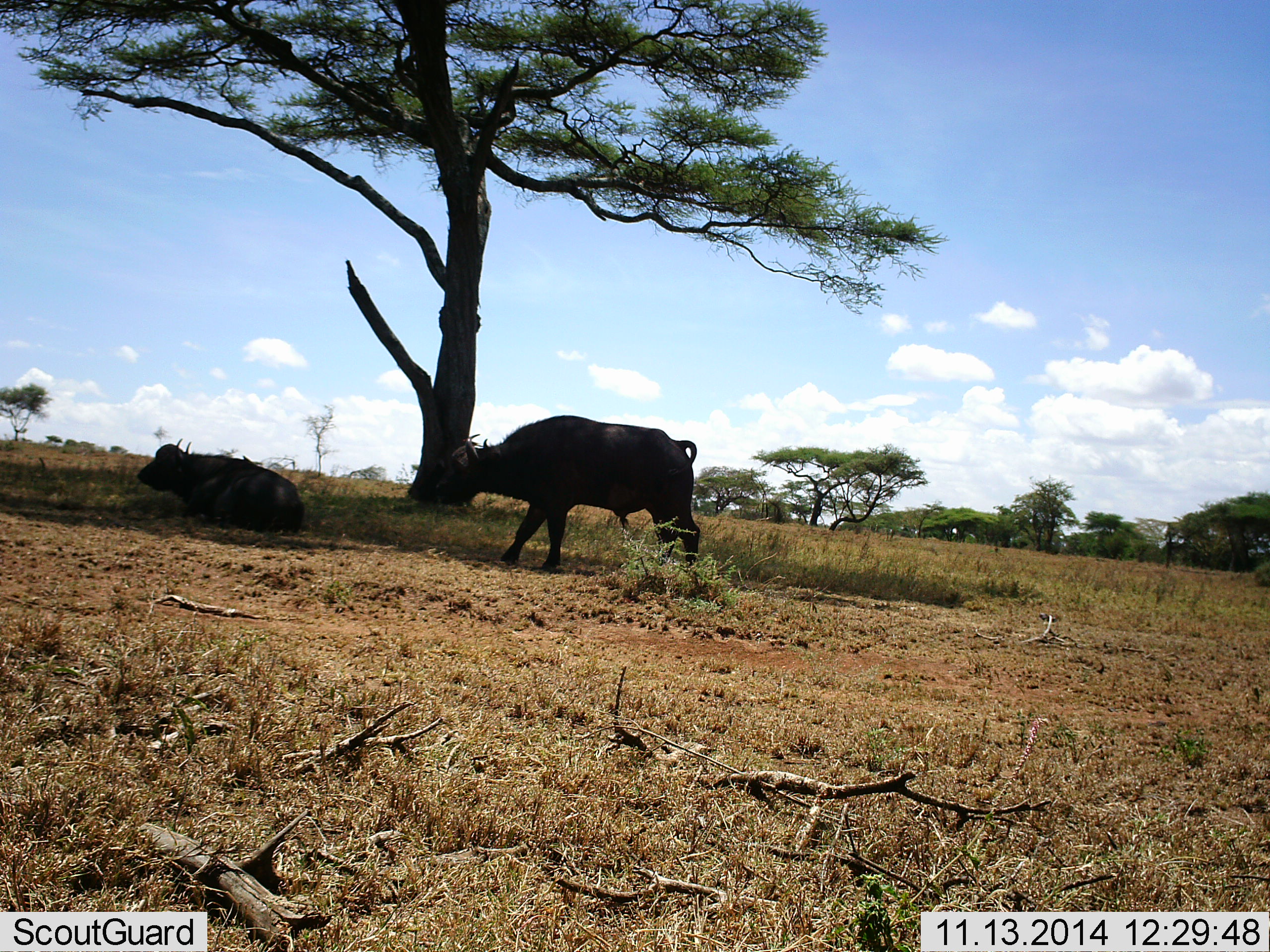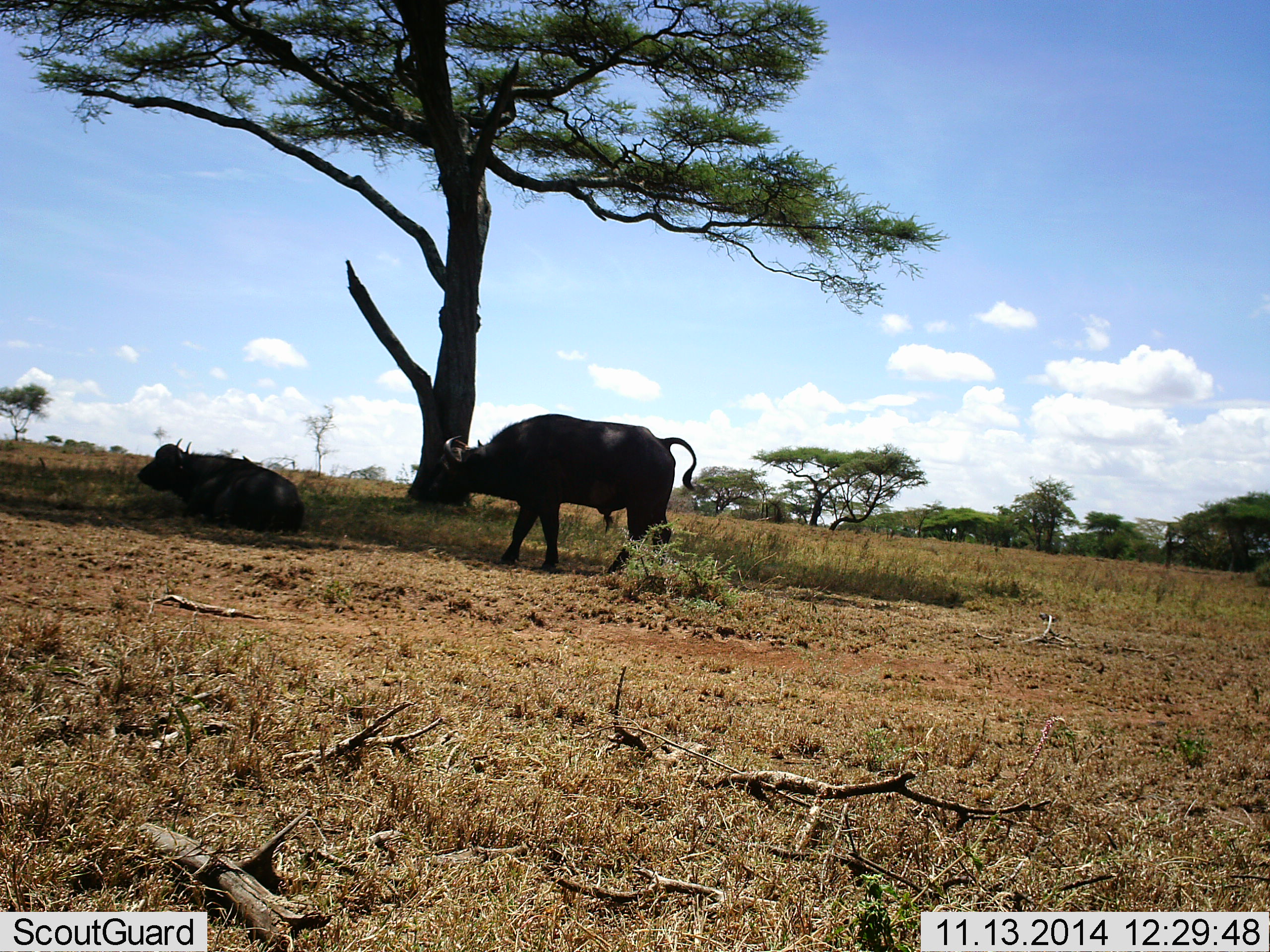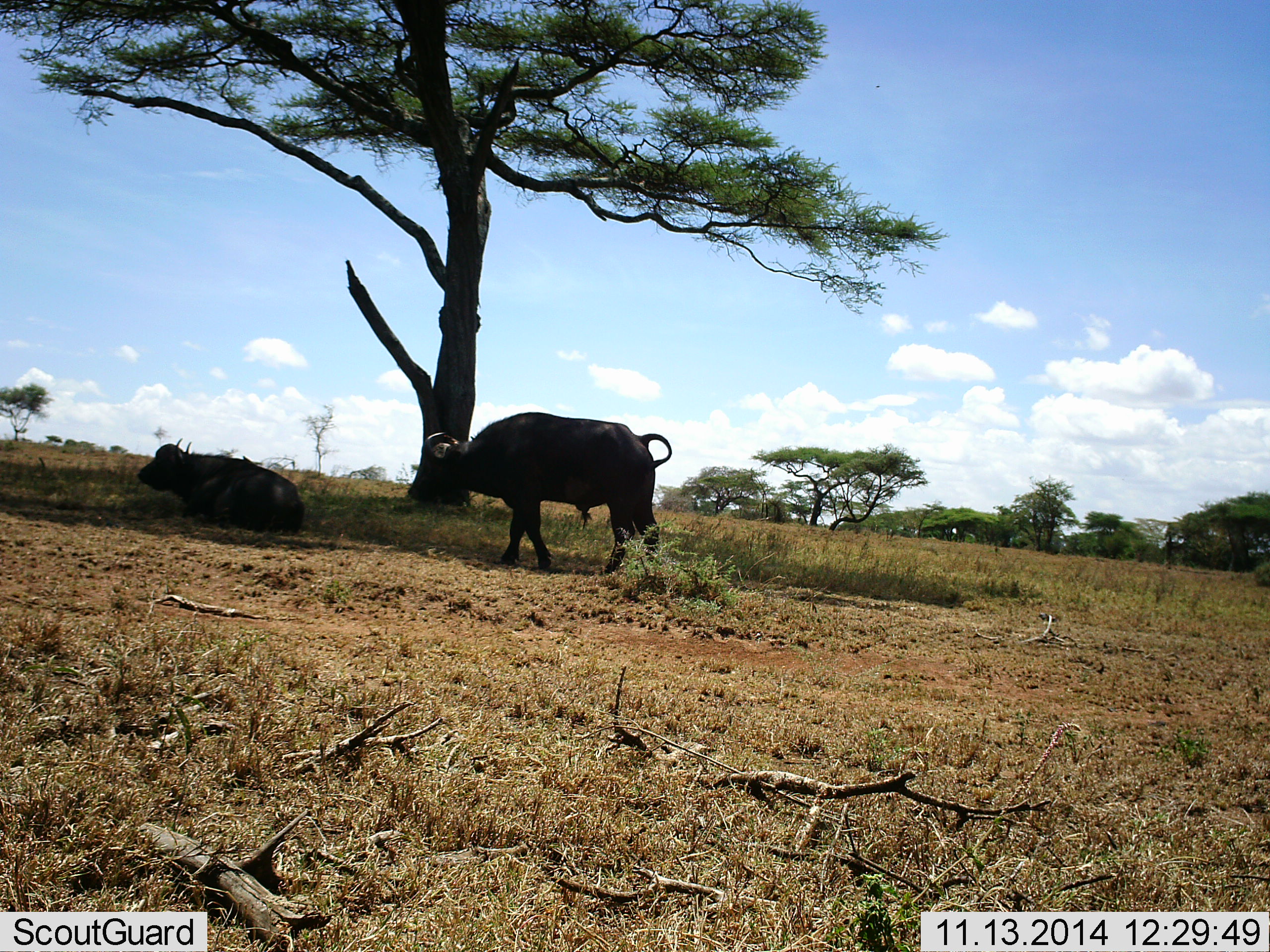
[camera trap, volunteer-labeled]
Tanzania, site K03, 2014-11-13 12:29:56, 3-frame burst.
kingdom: Animalia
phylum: Chordata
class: Mammalia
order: Artiodactyla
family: Bovidae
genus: Syncerus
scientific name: Syncerus caffer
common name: cape buffalo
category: buffalo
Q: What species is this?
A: Buffalo (cape buffalo) (Syncerus caffer).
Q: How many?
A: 2.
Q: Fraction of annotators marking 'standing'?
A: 30%.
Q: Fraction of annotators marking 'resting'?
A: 80%.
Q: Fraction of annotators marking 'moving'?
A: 50%.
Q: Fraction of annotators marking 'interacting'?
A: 10%.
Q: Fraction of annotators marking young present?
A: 0%.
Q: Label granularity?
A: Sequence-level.